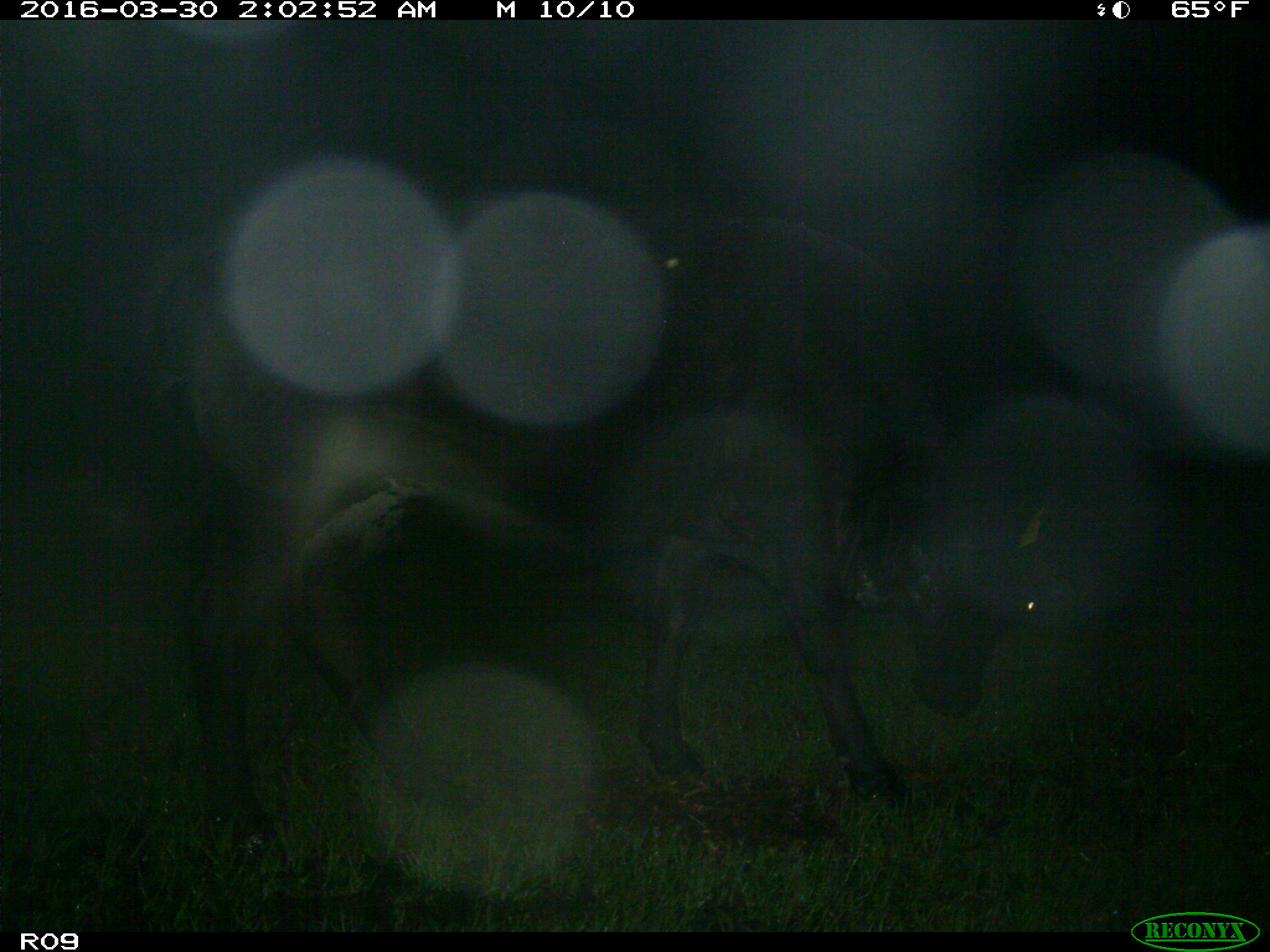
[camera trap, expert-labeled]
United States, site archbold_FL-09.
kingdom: Animalia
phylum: Chordata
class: Mammalia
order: Artiodactyla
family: Bovidae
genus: Bos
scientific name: Bos taurus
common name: domestic cow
Bos taurus (domestic cow).